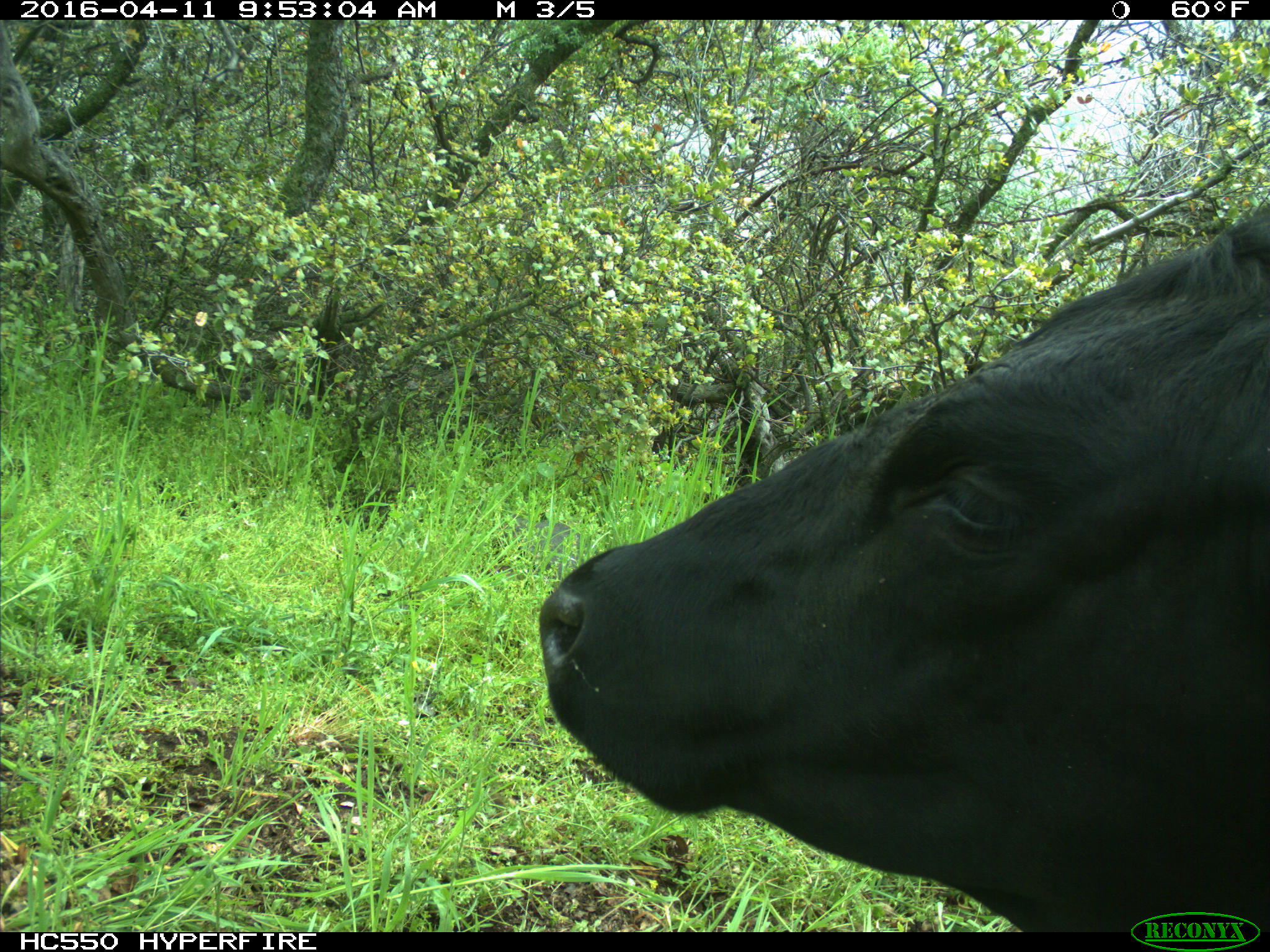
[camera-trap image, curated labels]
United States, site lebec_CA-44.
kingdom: Animalia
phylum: Chordata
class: Mammalia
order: Artiodactyla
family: Bovidae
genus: Bos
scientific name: Bos taurus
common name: domestic cow